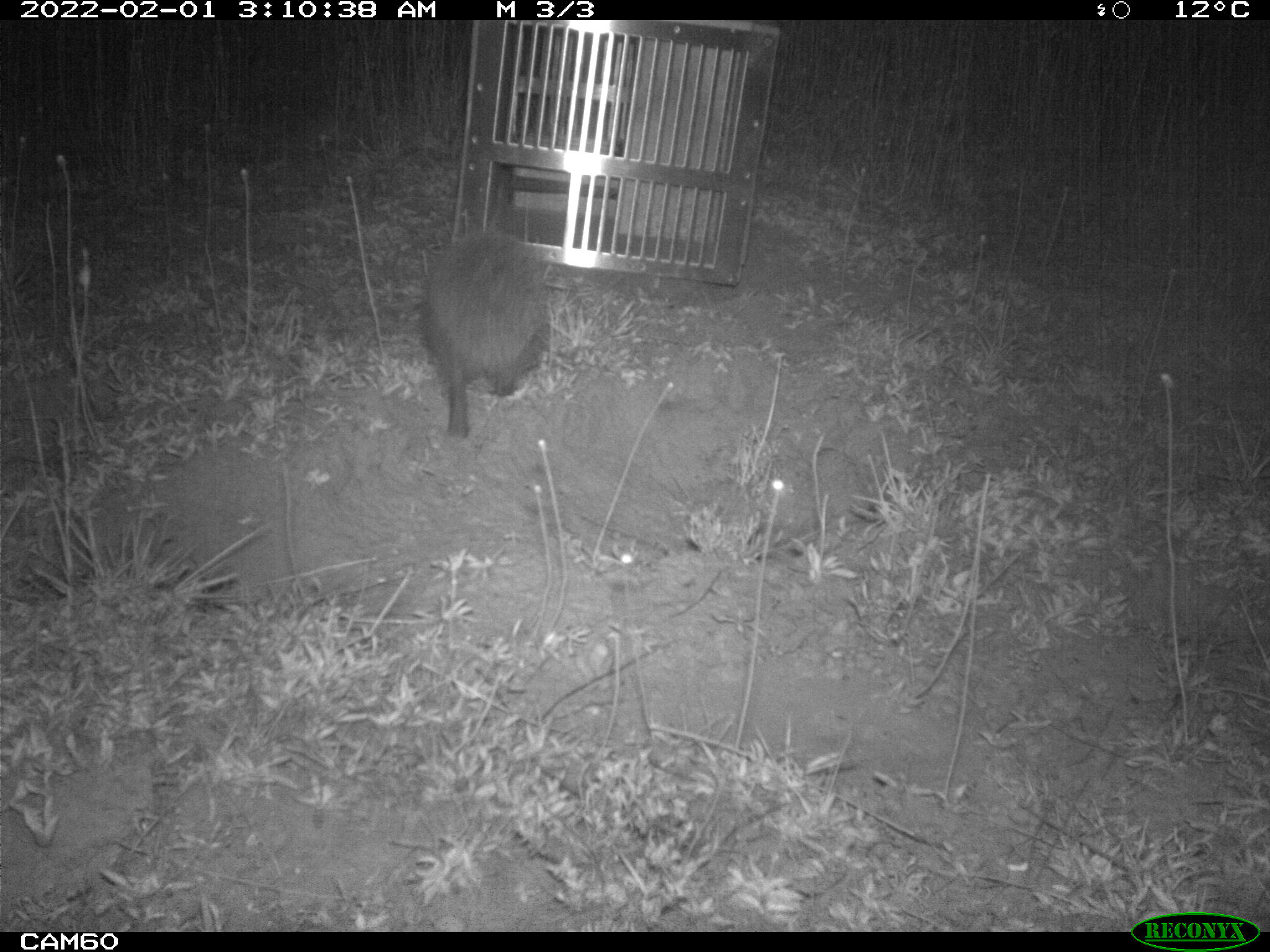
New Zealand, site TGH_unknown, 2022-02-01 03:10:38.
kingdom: Animalia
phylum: Chordata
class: Mammalia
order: Eulipotyphla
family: Erinaceidae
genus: Erinaceus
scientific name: Erinaceus europaeus europaeus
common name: european hedgehog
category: hedgehog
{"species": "hedgehog (european hedgehog) (Erinaceus europaeus europaeus)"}